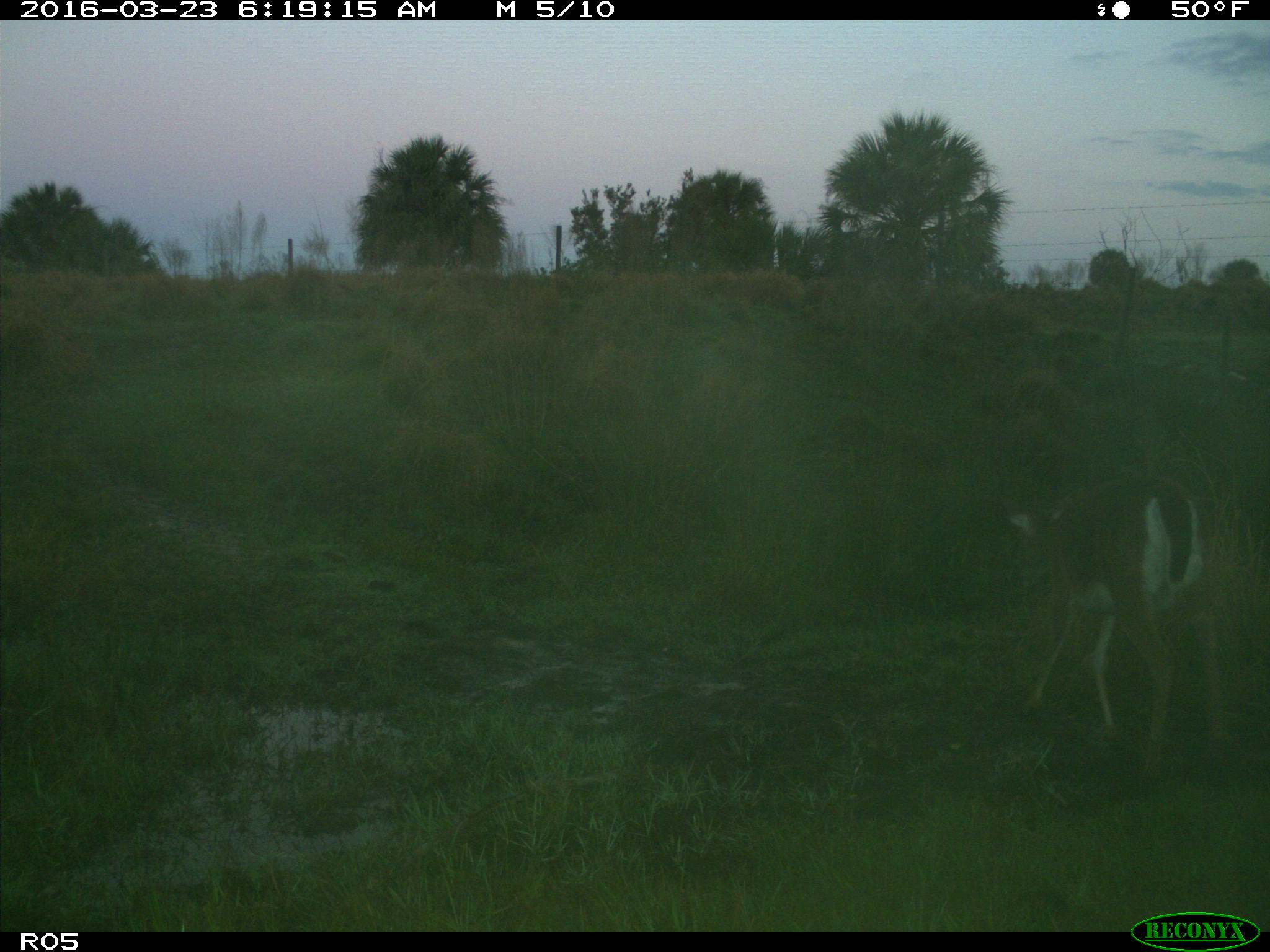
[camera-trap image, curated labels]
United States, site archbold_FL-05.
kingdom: Animalia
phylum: Chordata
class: Mammalia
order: Artiodactyla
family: Cervidae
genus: Odocoileus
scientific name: Odocoileus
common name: deer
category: unidentified deer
Unidentified deer (deer) (Odocoileus).